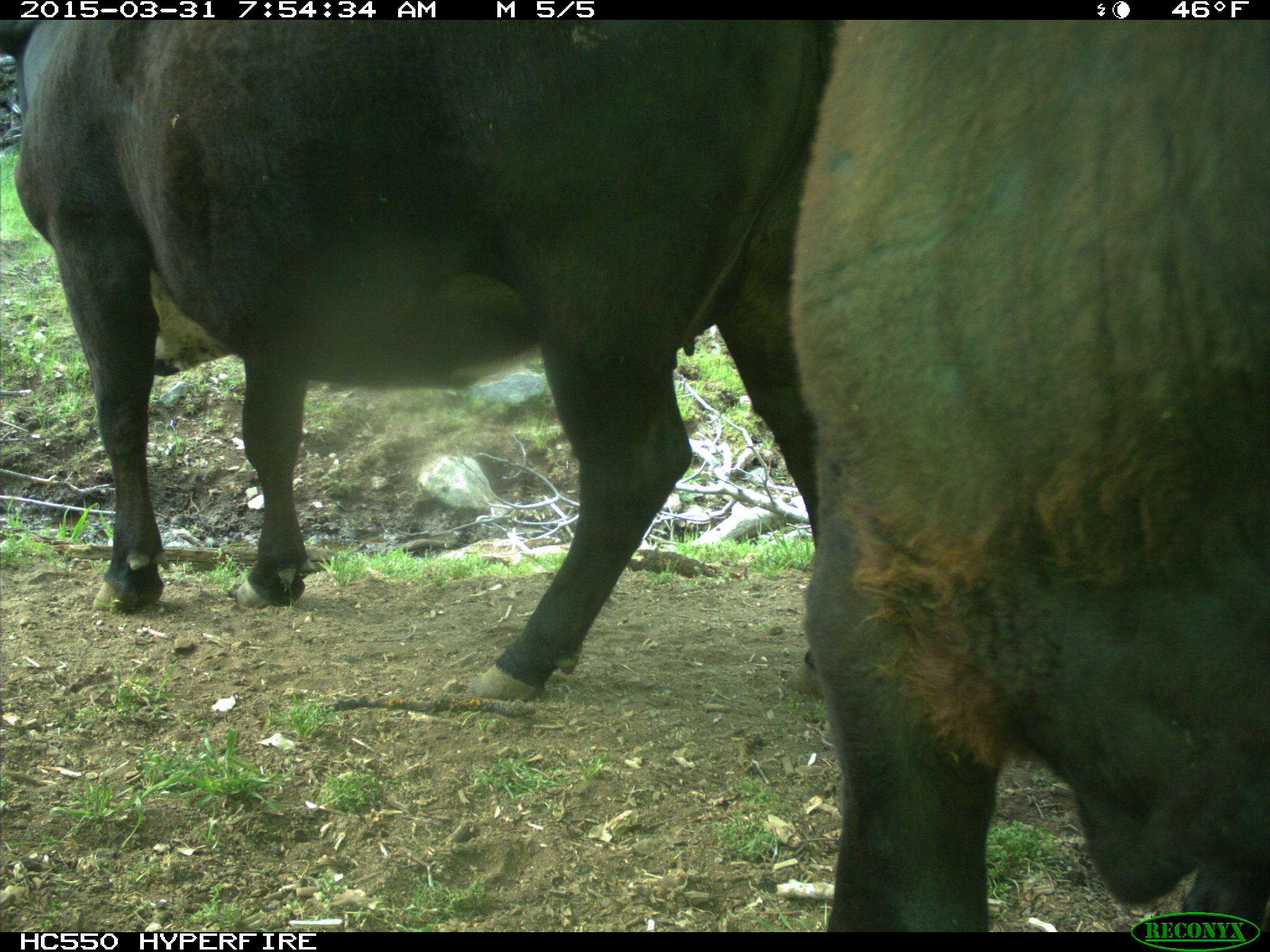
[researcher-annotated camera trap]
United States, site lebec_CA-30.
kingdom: Animalia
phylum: Chordata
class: Mammalia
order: Artiodactyla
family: Bovidae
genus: Bos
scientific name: Bos taurus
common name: domestic cow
Bos taurus (domestic cow).